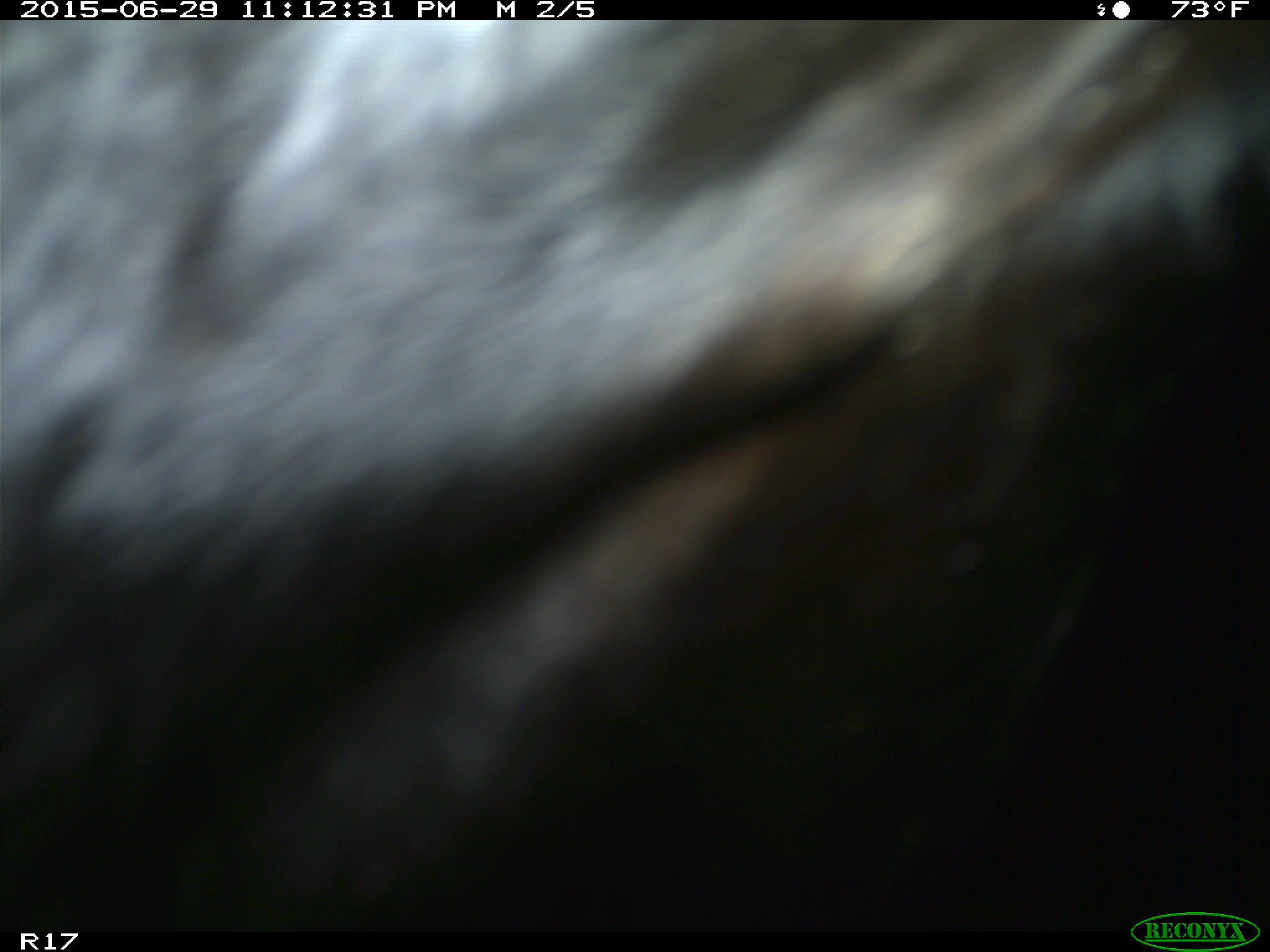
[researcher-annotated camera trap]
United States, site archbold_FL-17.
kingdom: Animalia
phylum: Chordata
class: Mammalia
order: Artiodactyla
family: Bovidae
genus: Bos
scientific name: Bos taurus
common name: domestic cow